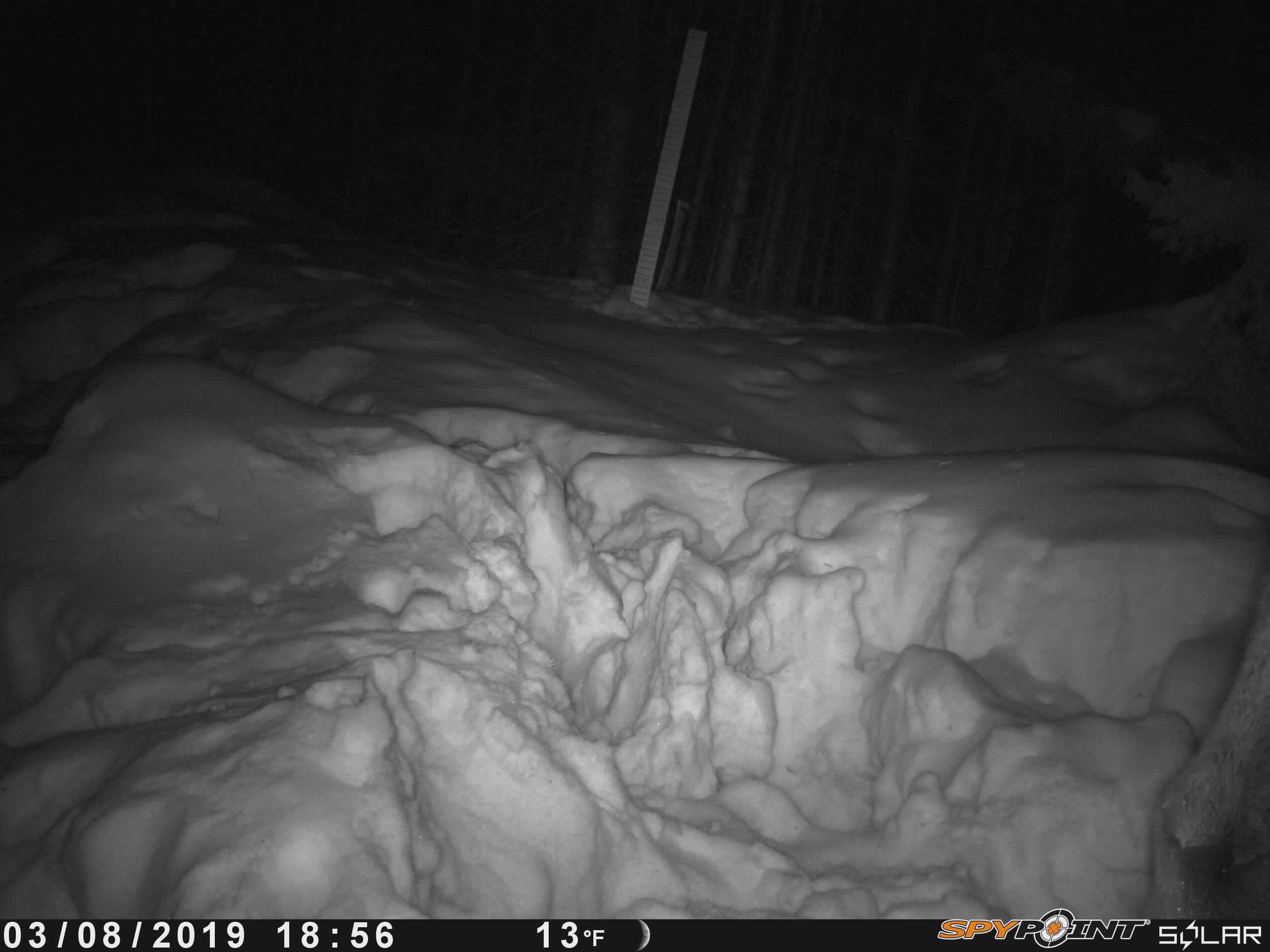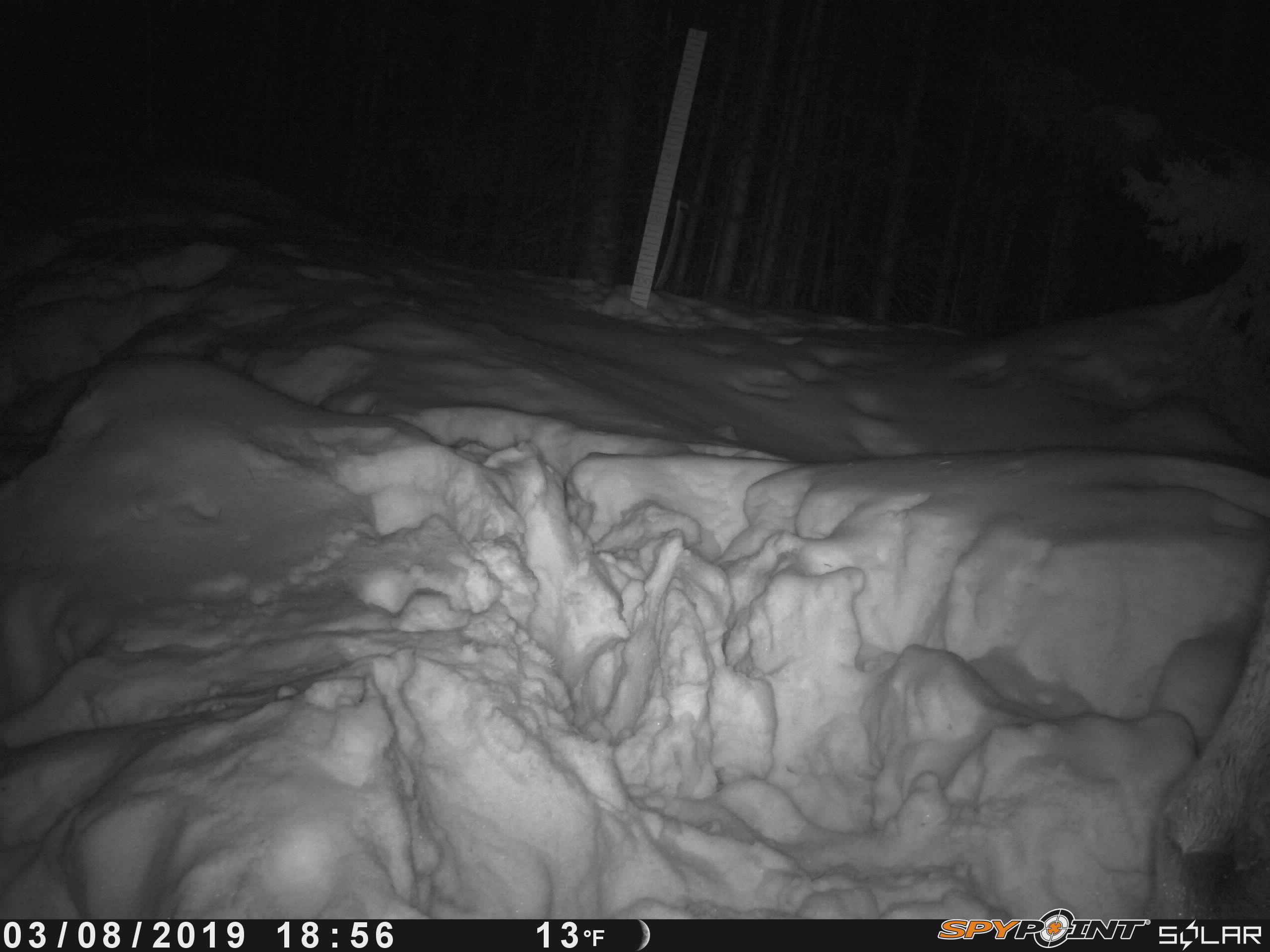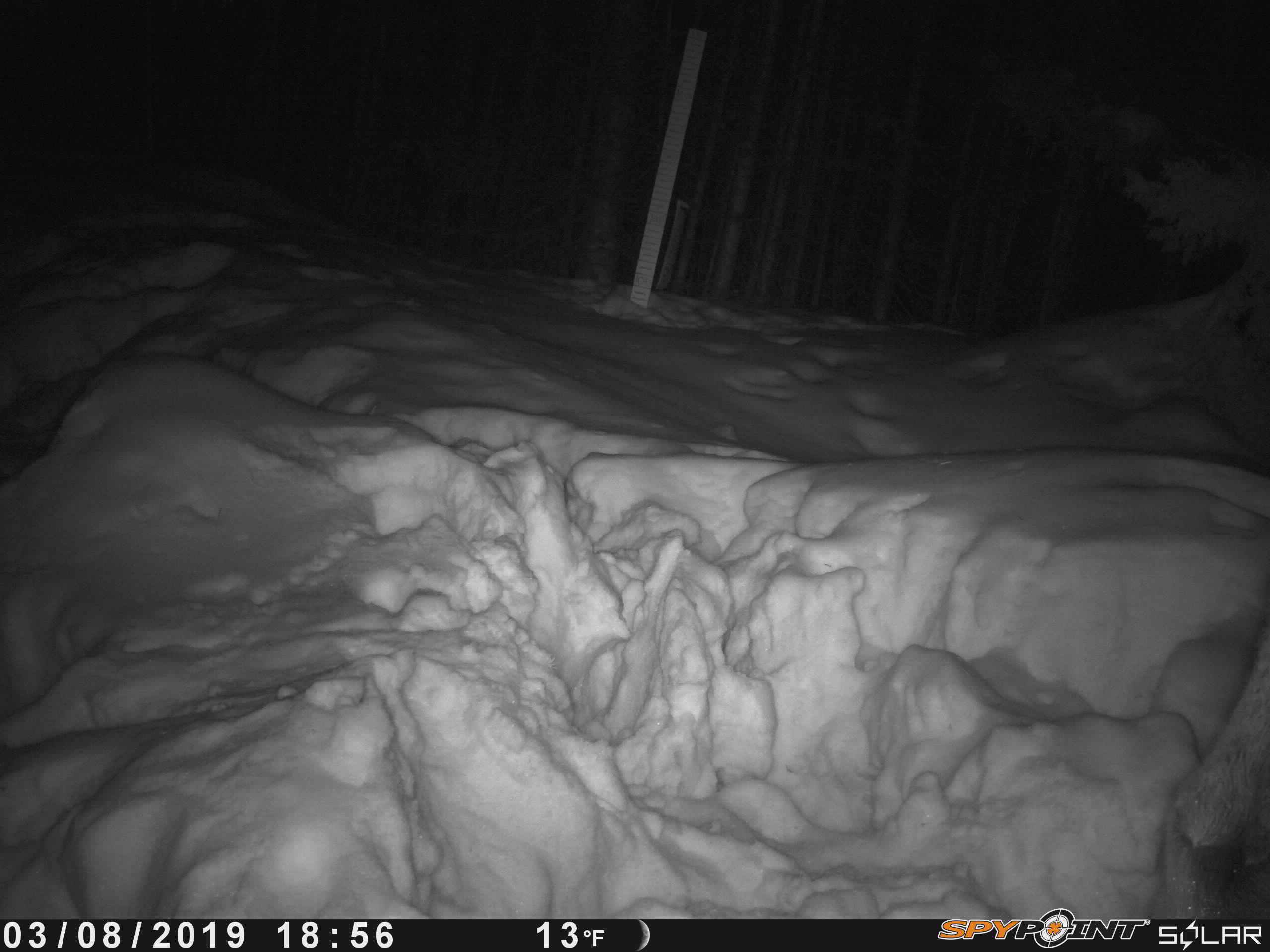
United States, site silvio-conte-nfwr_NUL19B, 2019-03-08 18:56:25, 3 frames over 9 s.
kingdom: Animalia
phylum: Chordata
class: Mammalia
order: Artiodactyla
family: Cervidae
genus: Alces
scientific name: Alces alces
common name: moose